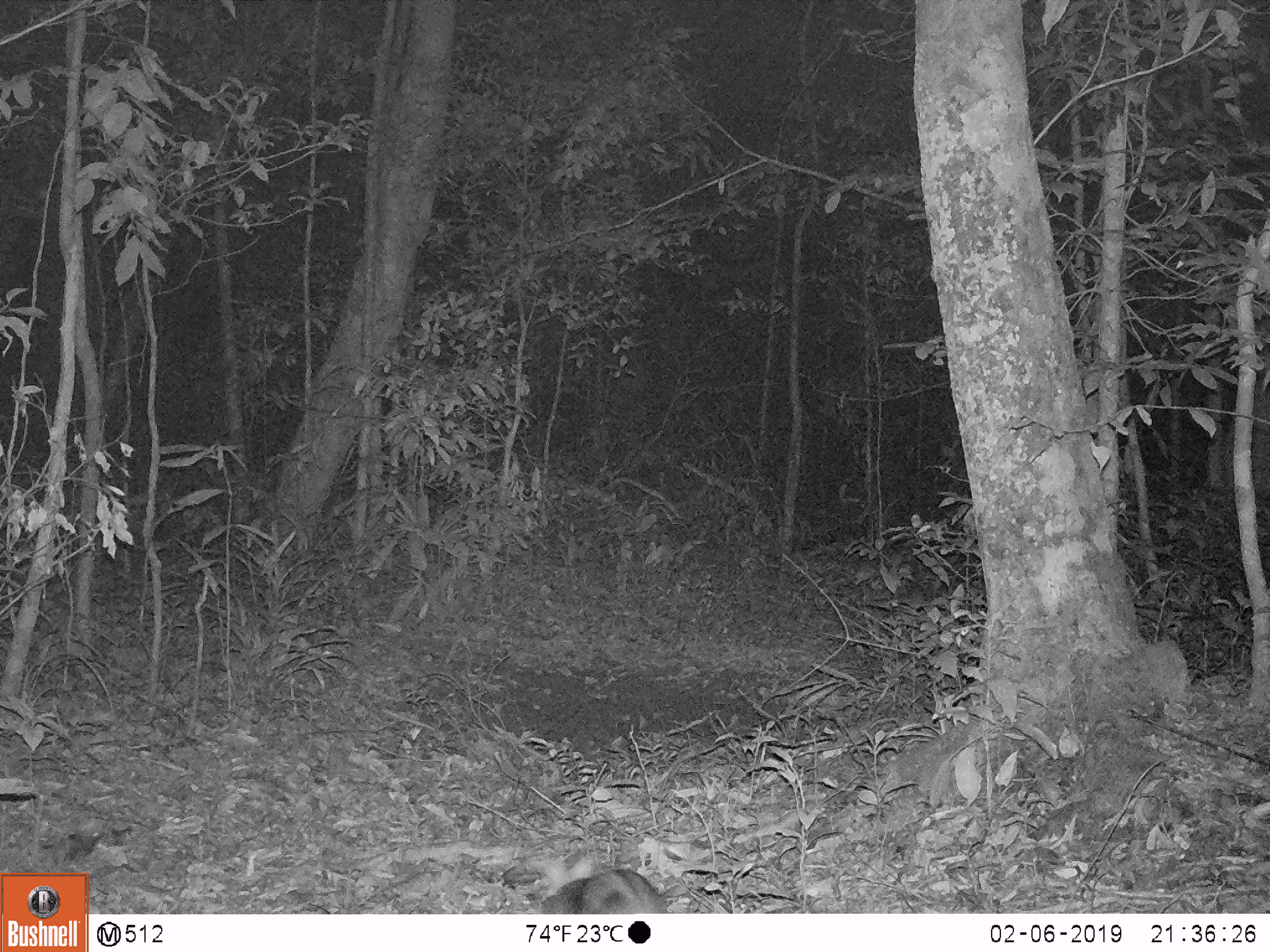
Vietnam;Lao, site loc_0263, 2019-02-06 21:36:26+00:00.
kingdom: Animalia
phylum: Chordata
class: Mammalia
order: Lagomorpha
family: Leporidae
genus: Nesolagus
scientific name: Nesolagus timminsi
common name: annamite striped rabbit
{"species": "annamite striped rabbit (Nesolagus timminsi)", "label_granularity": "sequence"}